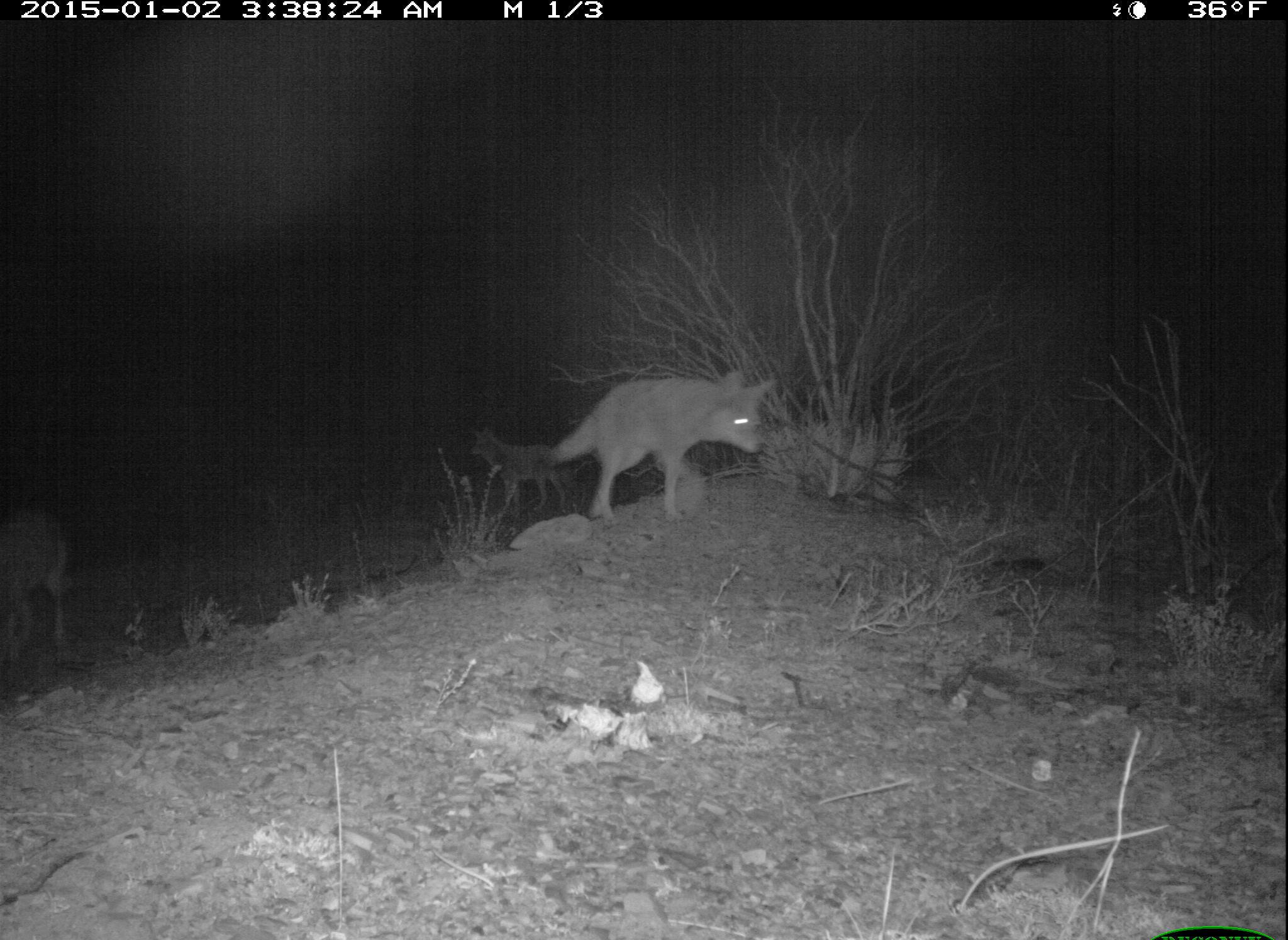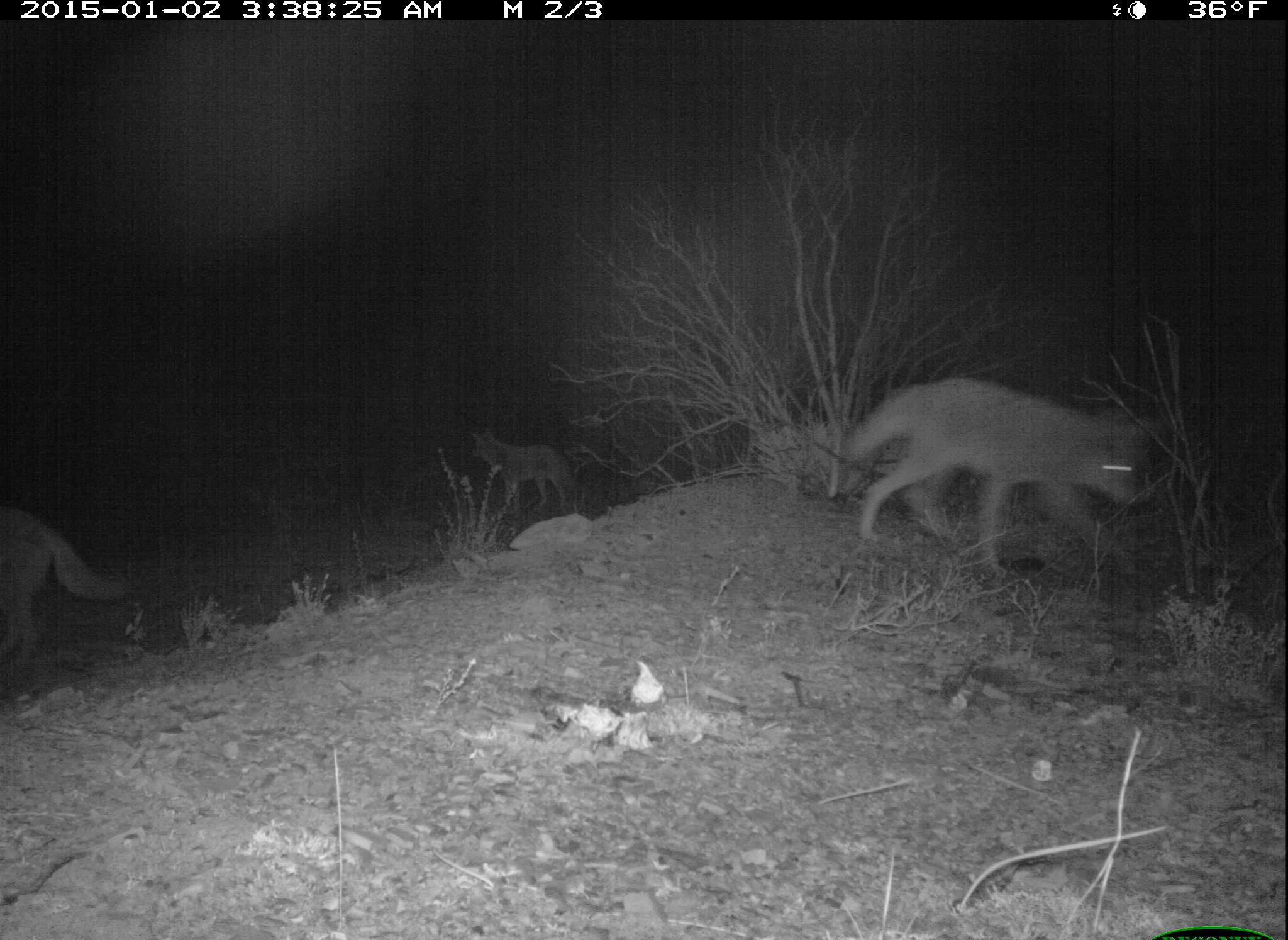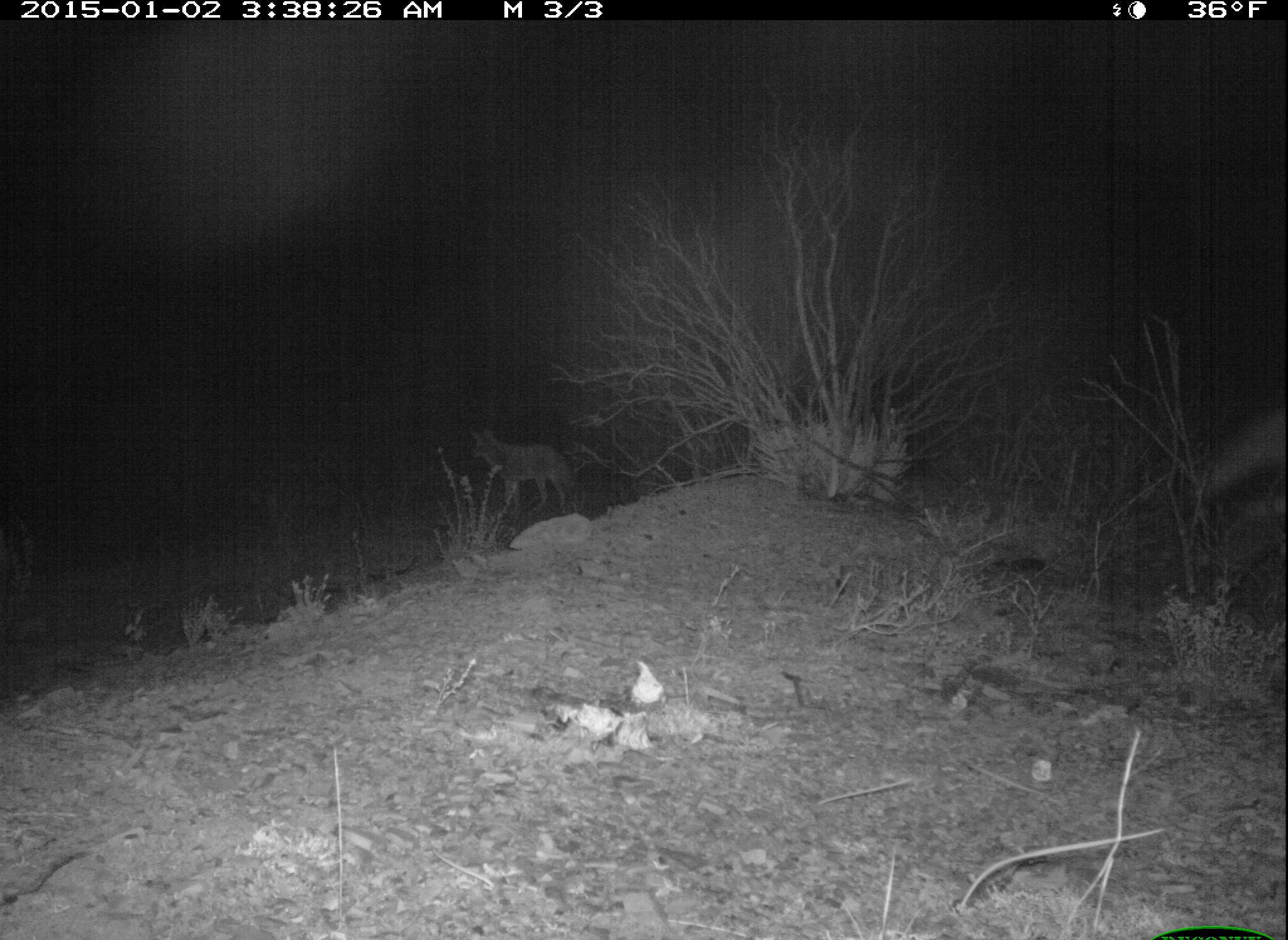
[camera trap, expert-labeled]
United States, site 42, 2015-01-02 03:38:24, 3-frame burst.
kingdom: Animalia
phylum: Chordata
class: Mammalia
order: Carnivora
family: Canidae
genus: Canis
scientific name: Canis latrans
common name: coyote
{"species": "coyote (Canis latrans)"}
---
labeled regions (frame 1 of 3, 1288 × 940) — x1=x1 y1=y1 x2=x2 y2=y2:
coyote: x1=547 y1=368 x2=775 y2=521; x1=0 y1=508 x2=69 y2=670; x1=468 y1=425 x2=580 y2=516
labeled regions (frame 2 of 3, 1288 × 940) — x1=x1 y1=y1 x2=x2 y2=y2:
coyote: x1=840 y1=375 x2=1147 y2=578; x1=0 y1=507 x2=125 y2=679; x1=470 y1=428 x2=572 y2=510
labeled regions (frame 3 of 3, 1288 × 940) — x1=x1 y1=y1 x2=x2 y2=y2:
coyote: x1=1208 y1=417 x2=1288 y2=576; x1=469 y1=428 x2=577 y2=512